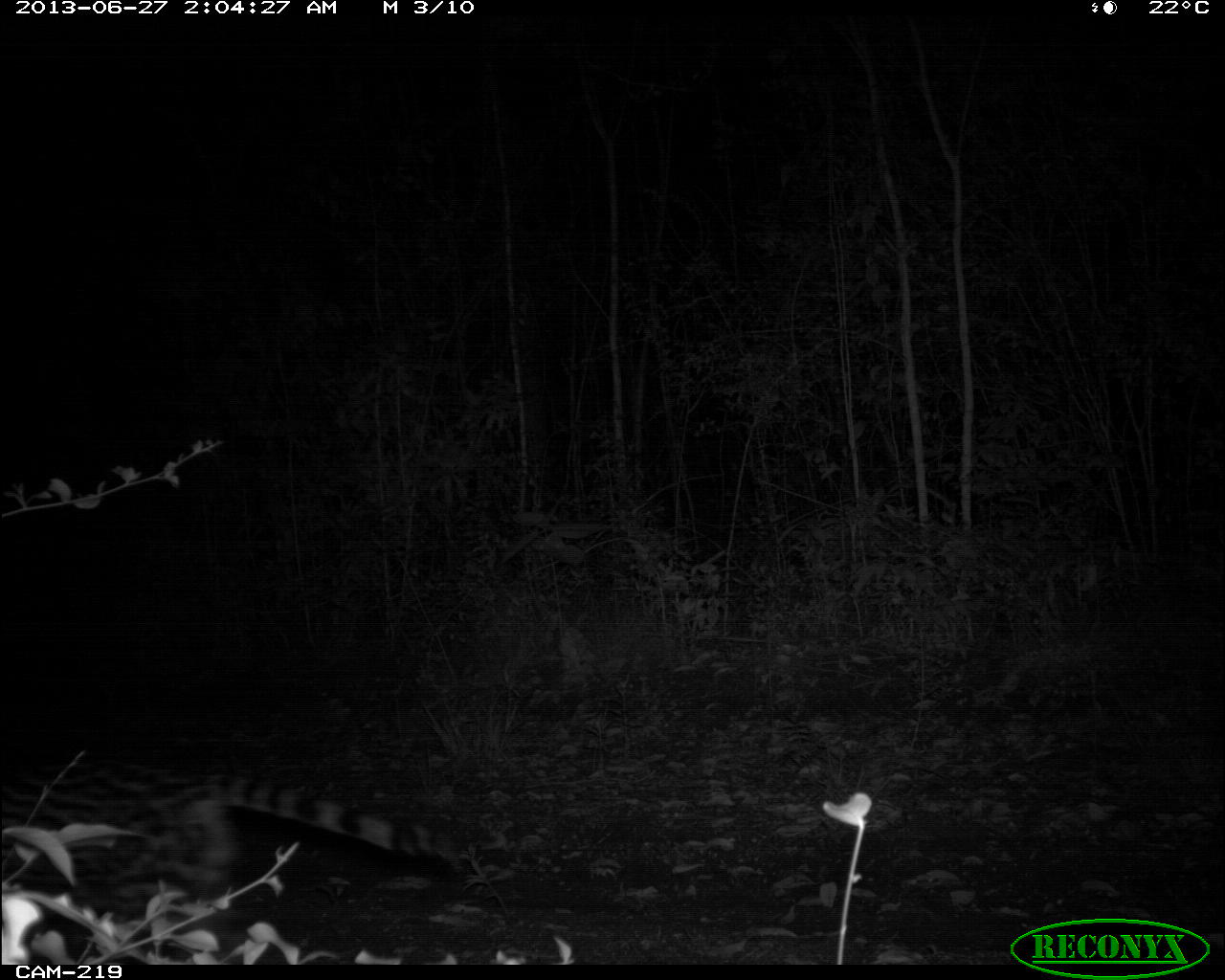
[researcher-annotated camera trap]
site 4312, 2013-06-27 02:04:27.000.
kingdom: Animalia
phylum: Chordata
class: Mammalia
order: Carnivora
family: Felidae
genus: Leopardus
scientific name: Leopardus pardalis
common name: ocelot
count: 1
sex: male